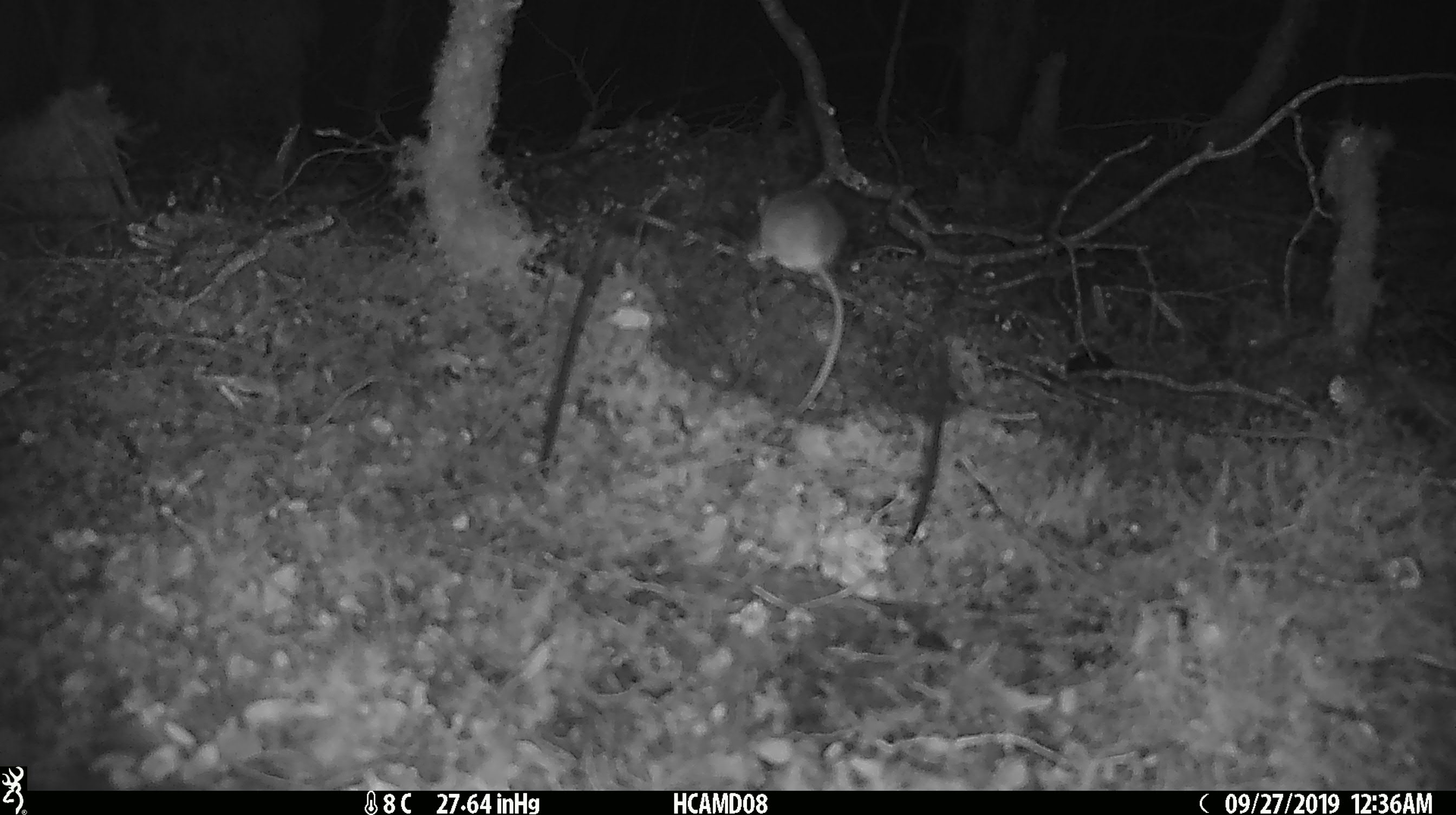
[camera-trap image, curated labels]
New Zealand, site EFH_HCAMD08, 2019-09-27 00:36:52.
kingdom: Animalia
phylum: Chordata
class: Mammalia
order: Rodentia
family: Muridae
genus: Mus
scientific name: Mus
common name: mouse